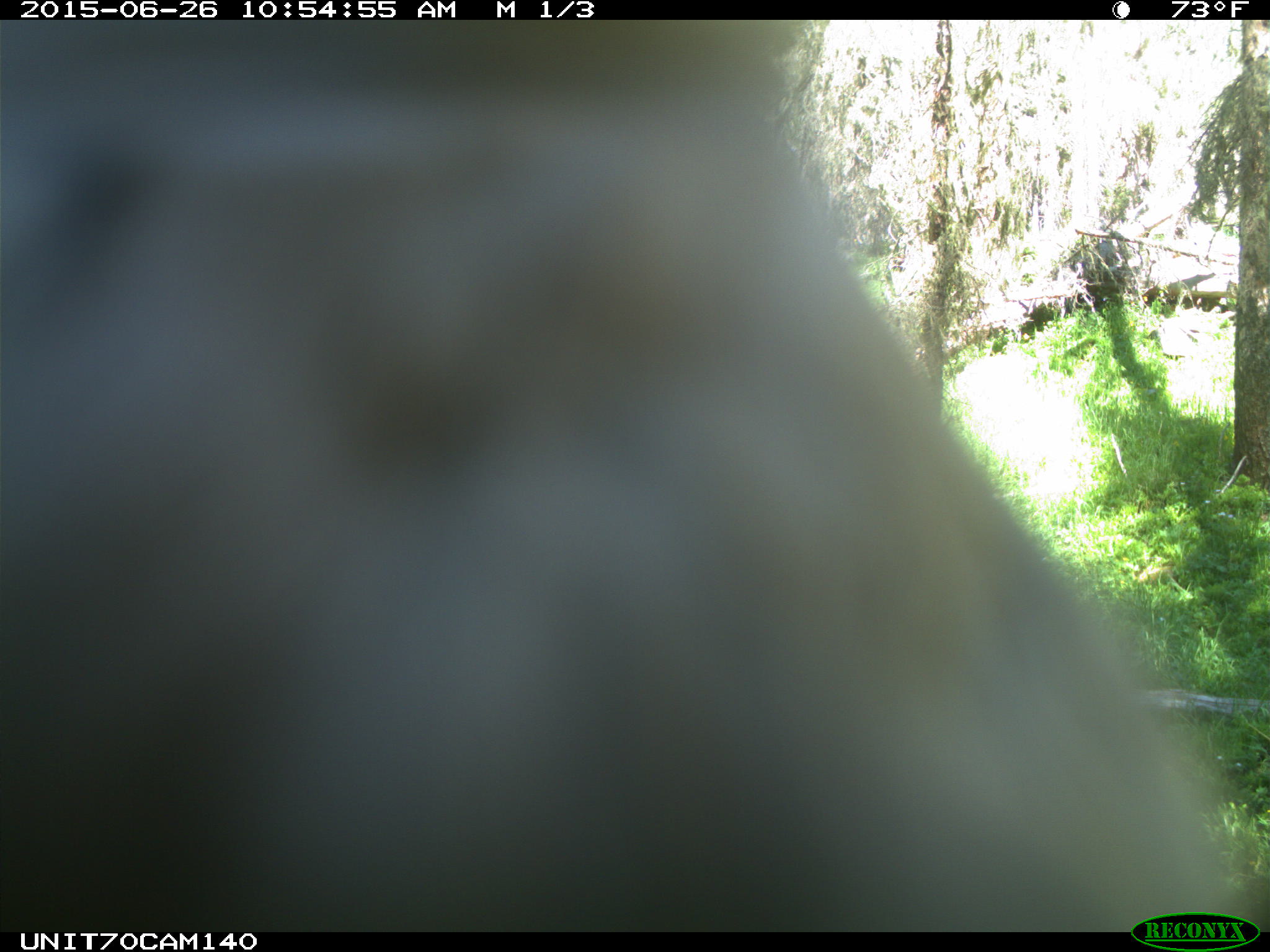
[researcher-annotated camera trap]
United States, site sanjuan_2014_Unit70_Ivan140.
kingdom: Animalia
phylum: Chordata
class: Aves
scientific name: Aves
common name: birds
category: unidentified bird